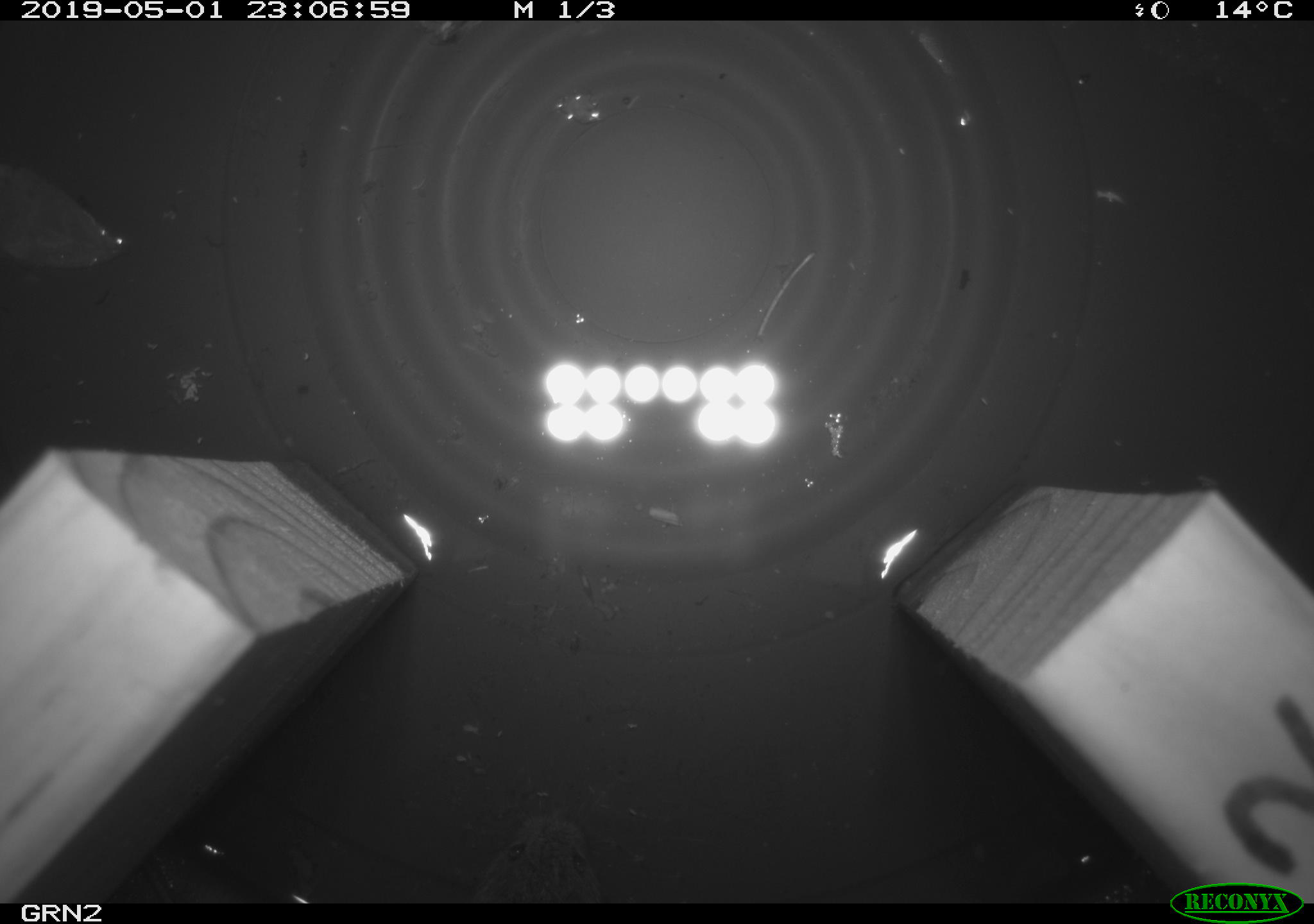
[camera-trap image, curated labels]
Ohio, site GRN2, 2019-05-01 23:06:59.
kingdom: Animalia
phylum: Chordata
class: Mammalia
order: Rodentia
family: Cricetidae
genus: Microtus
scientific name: Microtus pennsylvanicus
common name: meadow vole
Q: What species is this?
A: Meadow vole (Microtus pennsylvanicus).